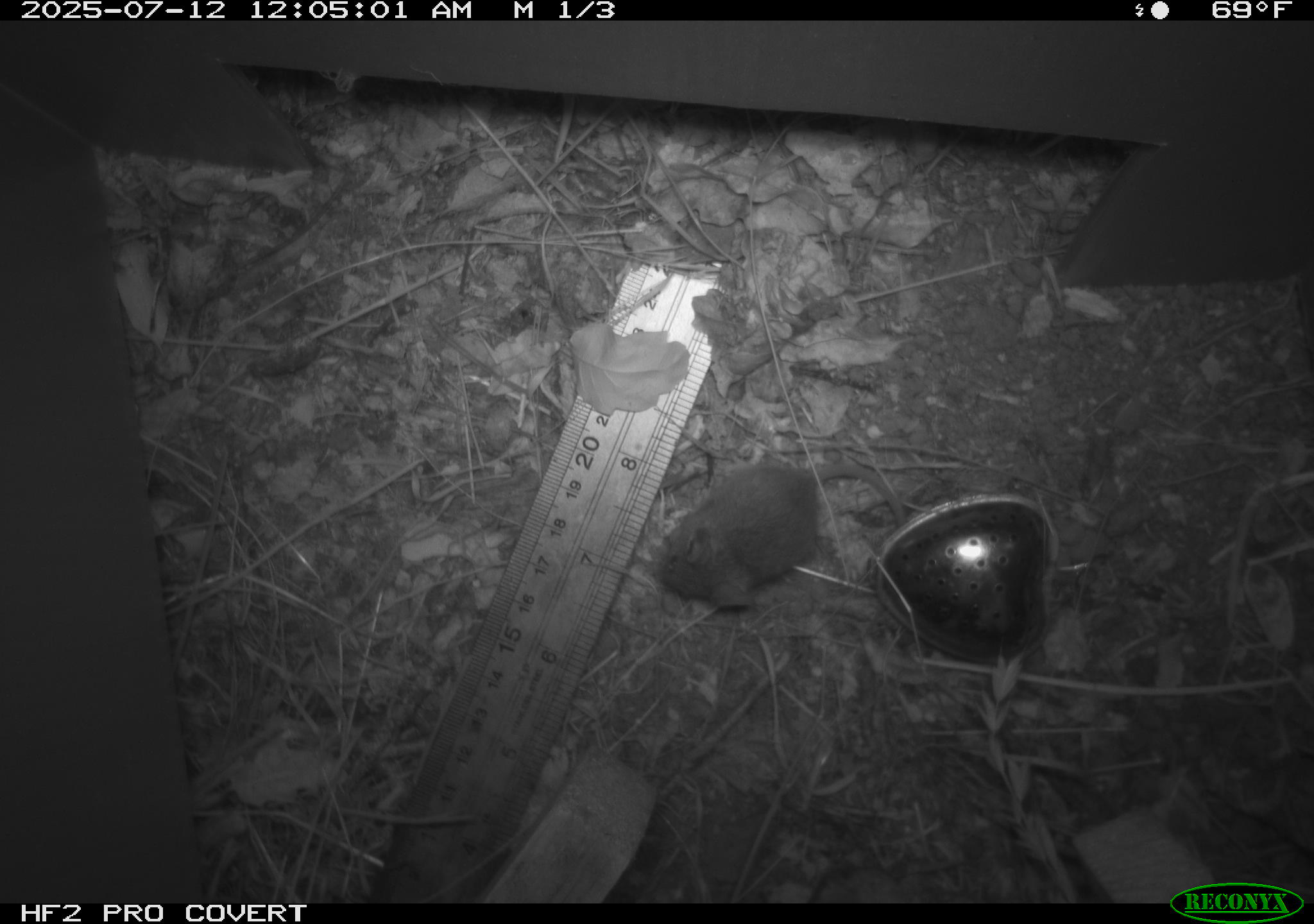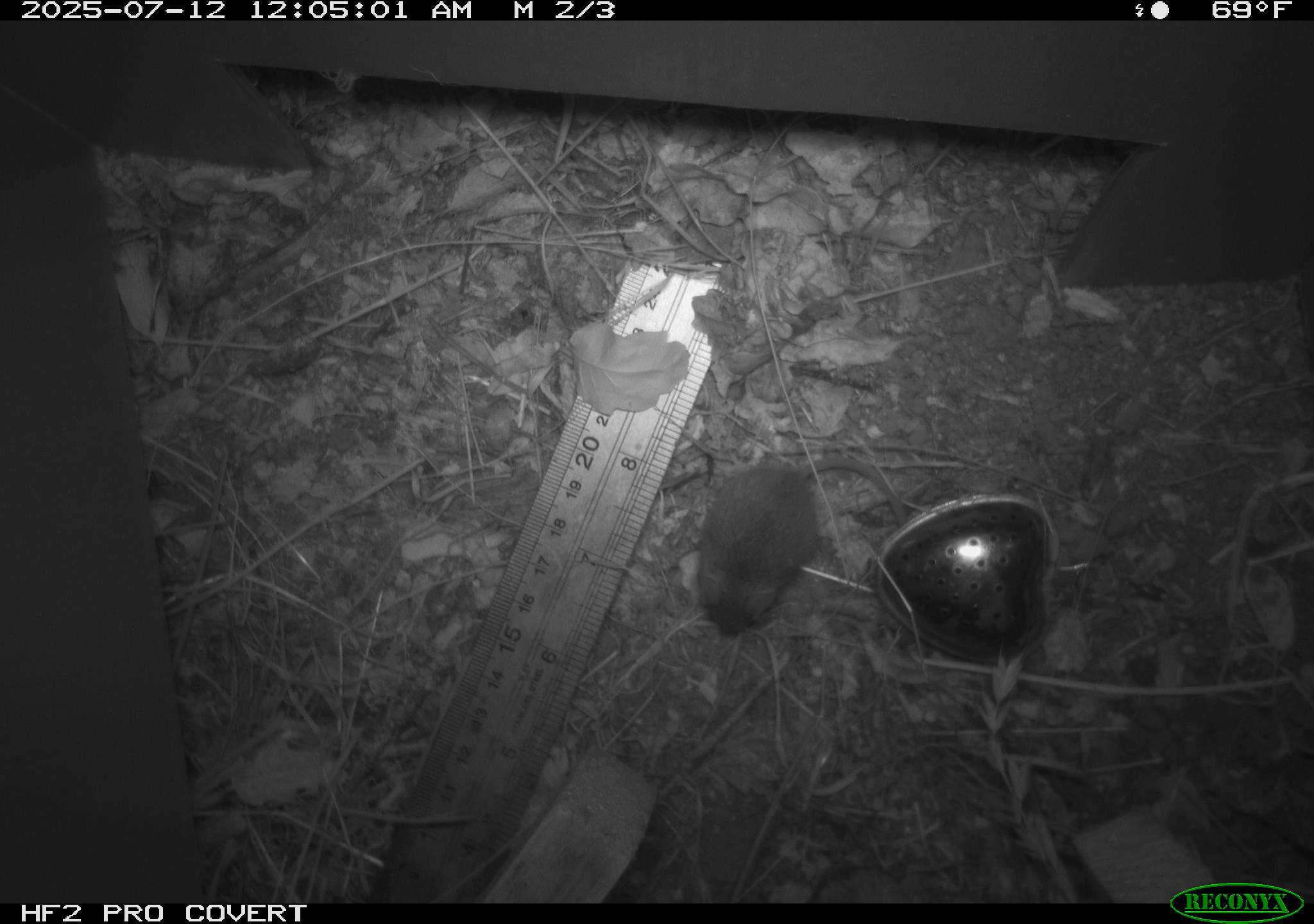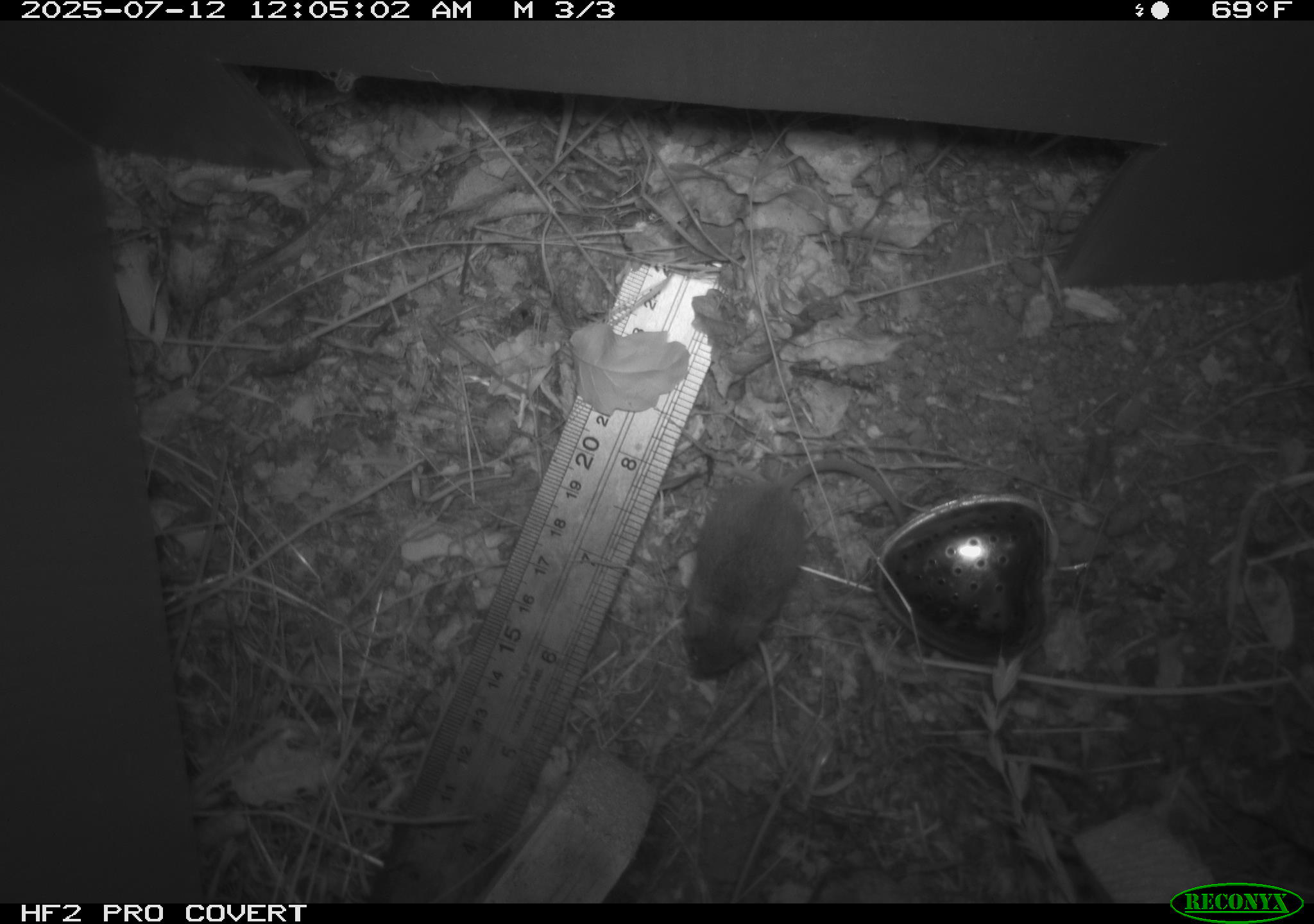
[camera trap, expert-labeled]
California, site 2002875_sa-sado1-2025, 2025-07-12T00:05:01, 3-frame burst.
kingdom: Animalia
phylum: Chordata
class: Mammalia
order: Rodentia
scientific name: Rodentia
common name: mouse species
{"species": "mouse species (Rodentia)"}